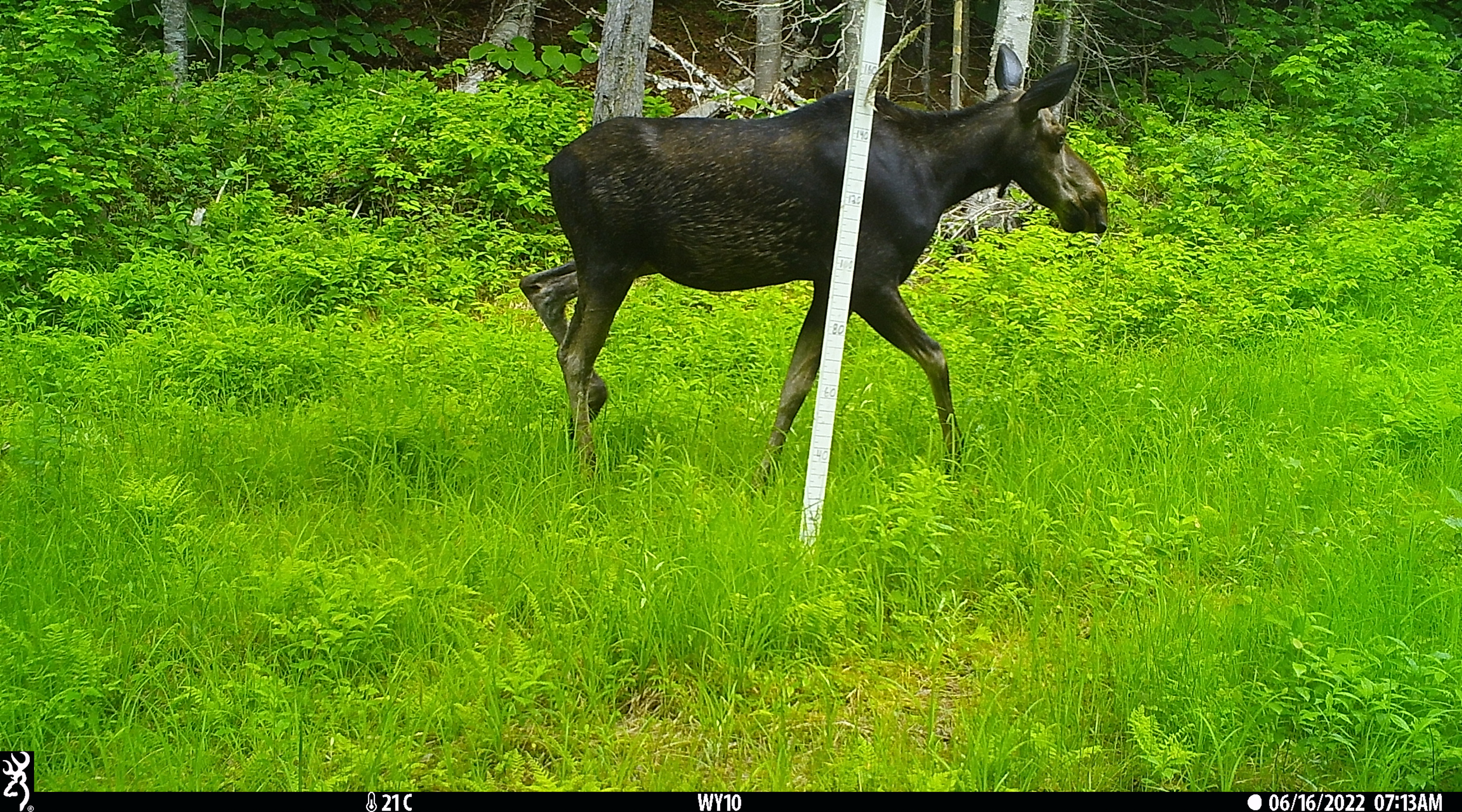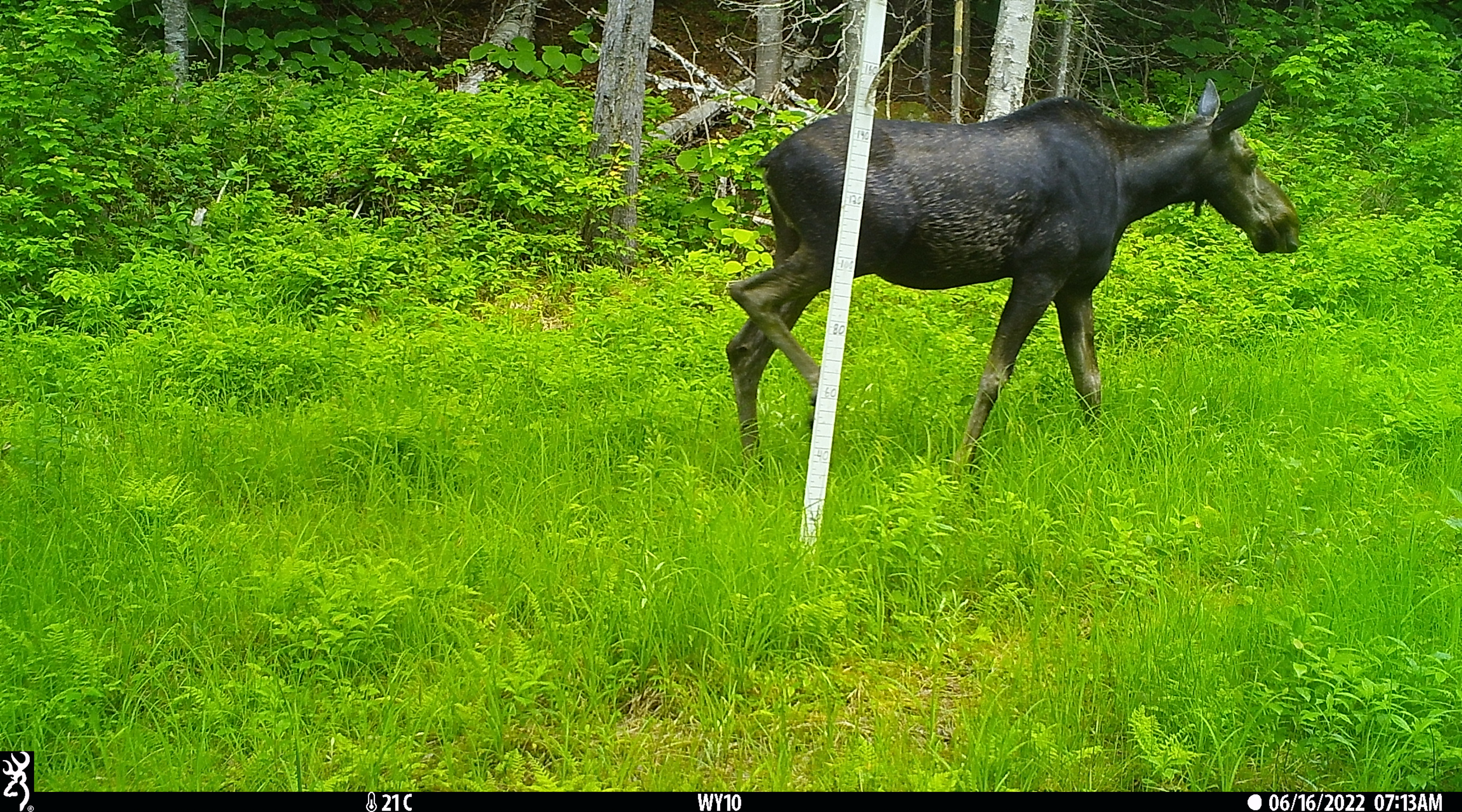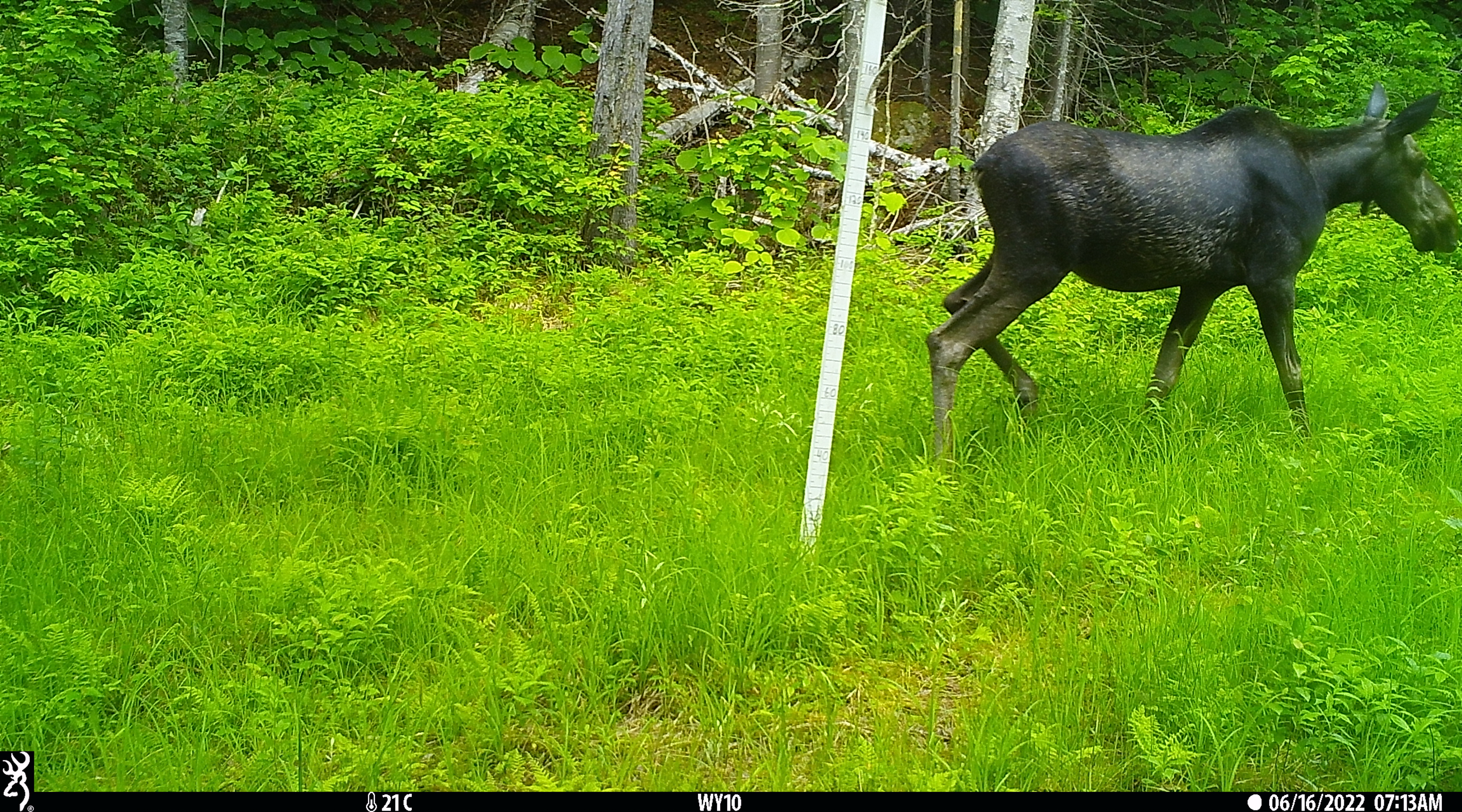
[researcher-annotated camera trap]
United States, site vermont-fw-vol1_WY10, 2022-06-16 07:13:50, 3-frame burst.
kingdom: Animalia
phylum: Chordata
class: Mammalia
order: Artiodactyla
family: Cervidae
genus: Alces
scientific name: Alces alces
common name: moose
Moose (Alces alces).